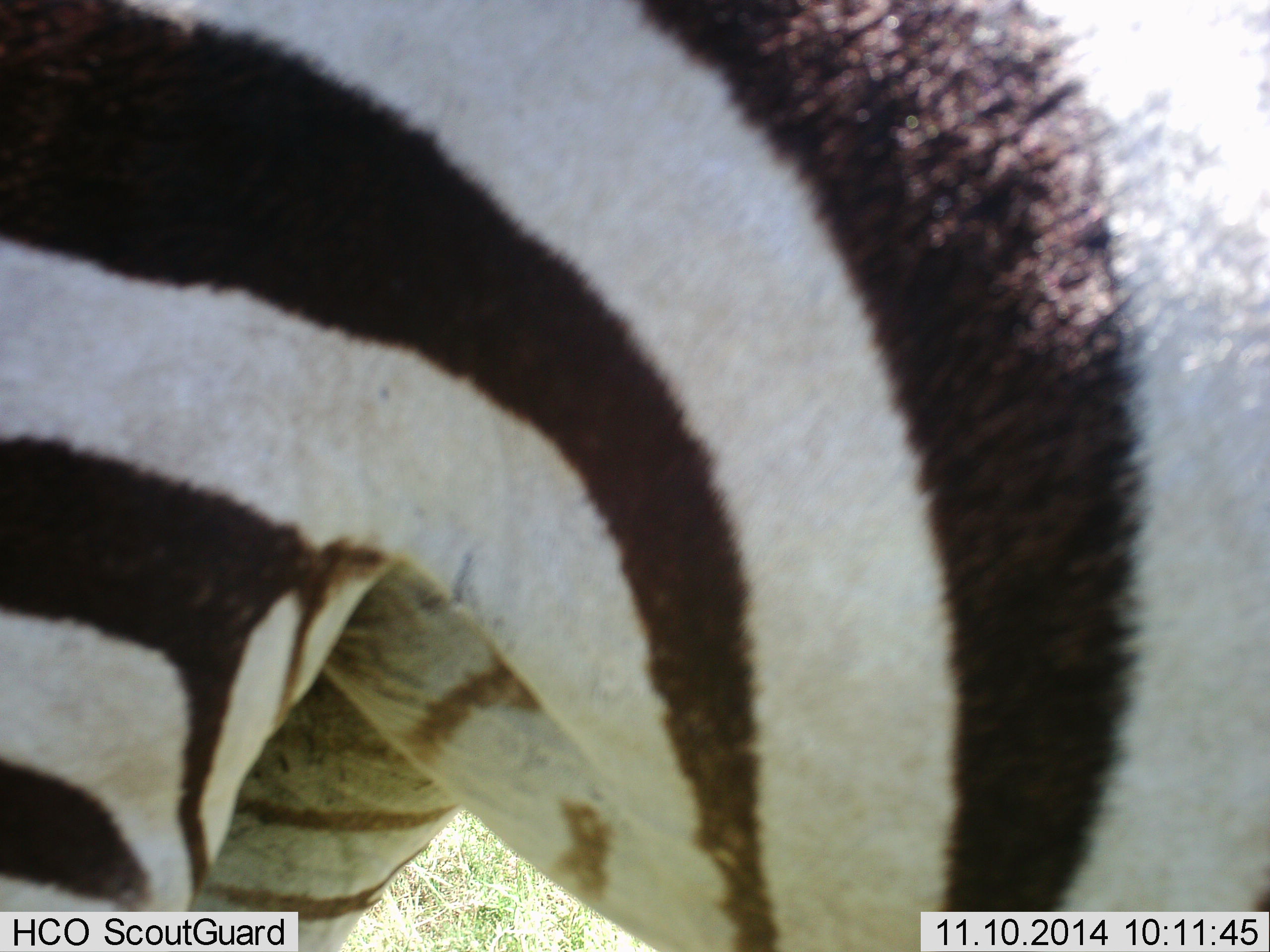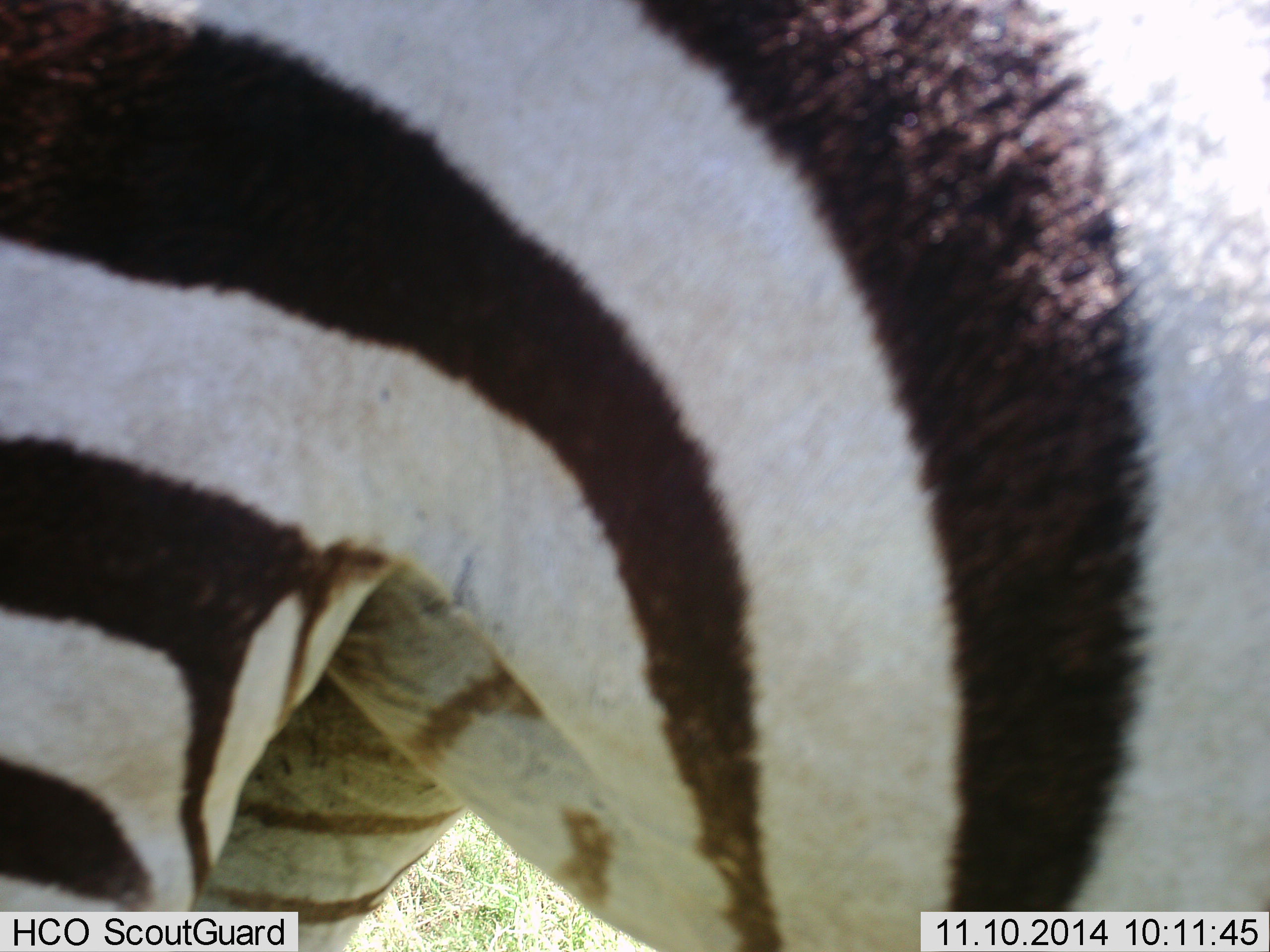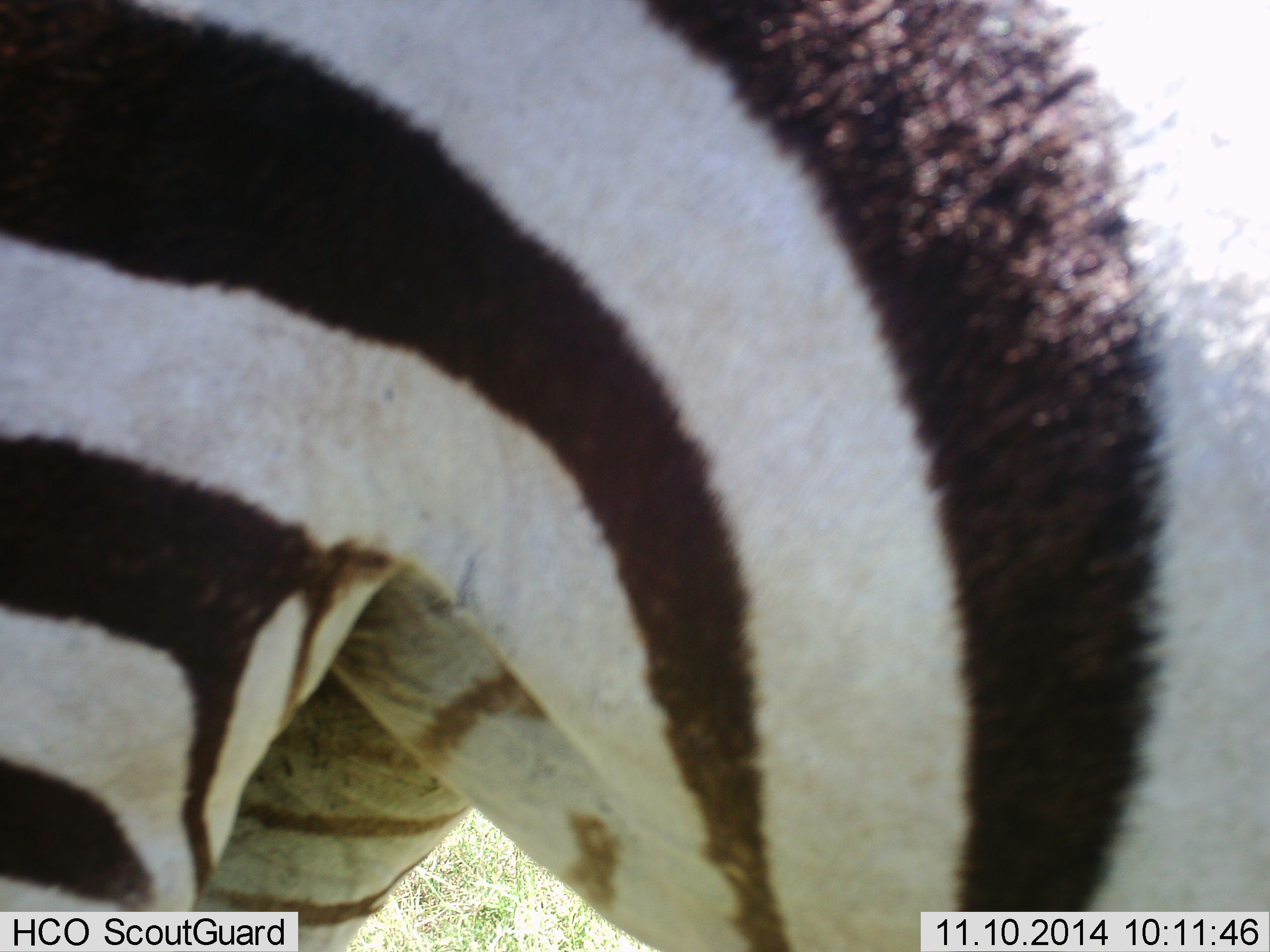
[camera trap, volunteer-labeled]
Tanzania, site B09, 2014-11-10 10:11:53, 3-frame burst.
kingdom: Animalia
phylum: Chordata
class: Mammalia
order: Perissodactyla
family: Equidae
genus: Equus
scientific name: Equus quagga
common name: plains zebra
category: zebra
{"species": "zebra (plains zebra) (Equus quagga)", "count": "1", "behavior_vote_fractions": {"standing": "100%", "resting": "0%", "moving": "0%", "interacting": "0%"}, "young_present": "0%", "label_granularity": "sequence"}